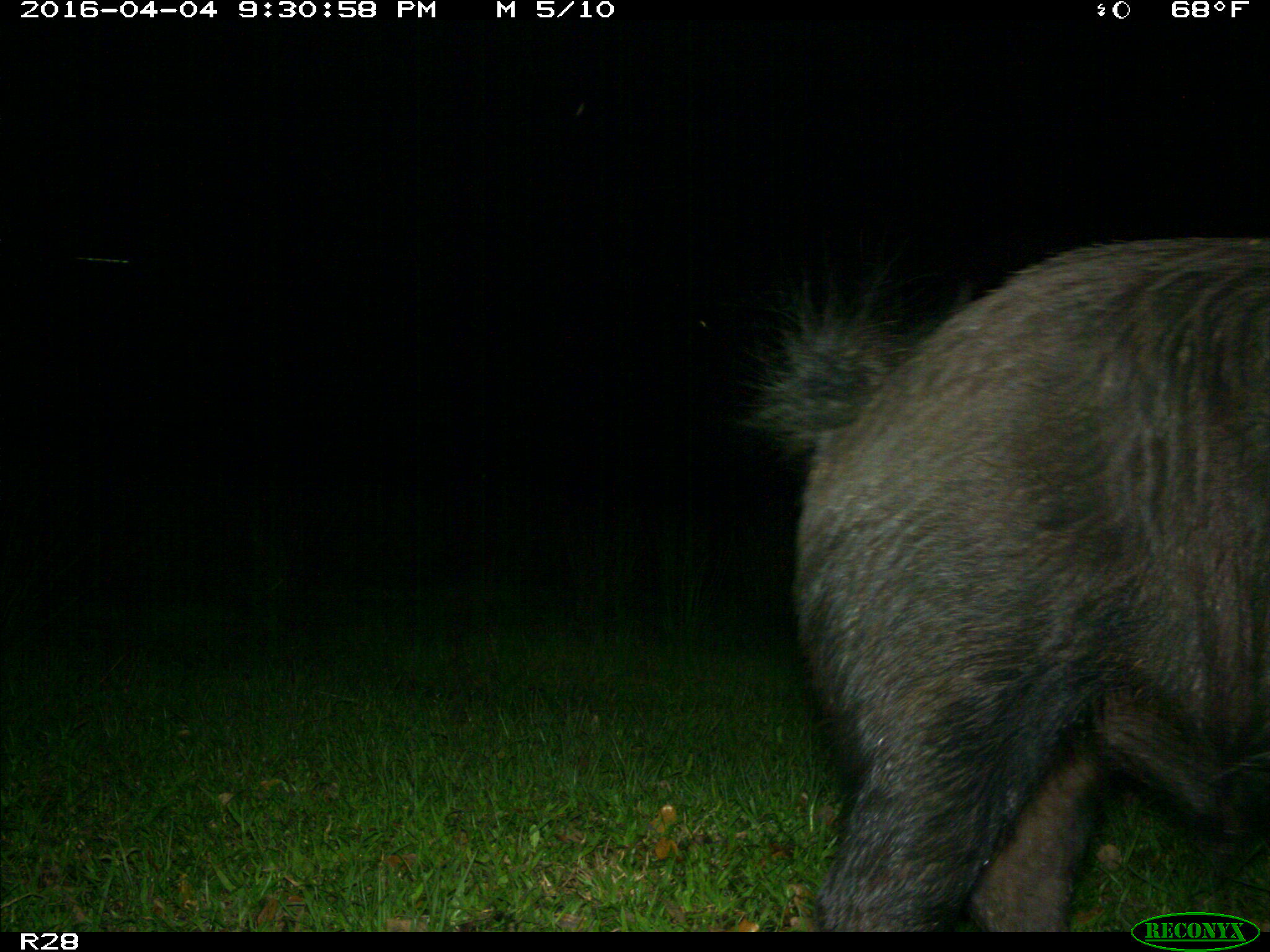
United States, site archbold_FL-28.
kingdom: Animalia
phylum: Chordata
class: Mammalia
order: Artiodactyla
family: Suidae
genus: Sus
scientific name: Sus scrofa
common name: wild boar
Sus scrofa (wild boar).